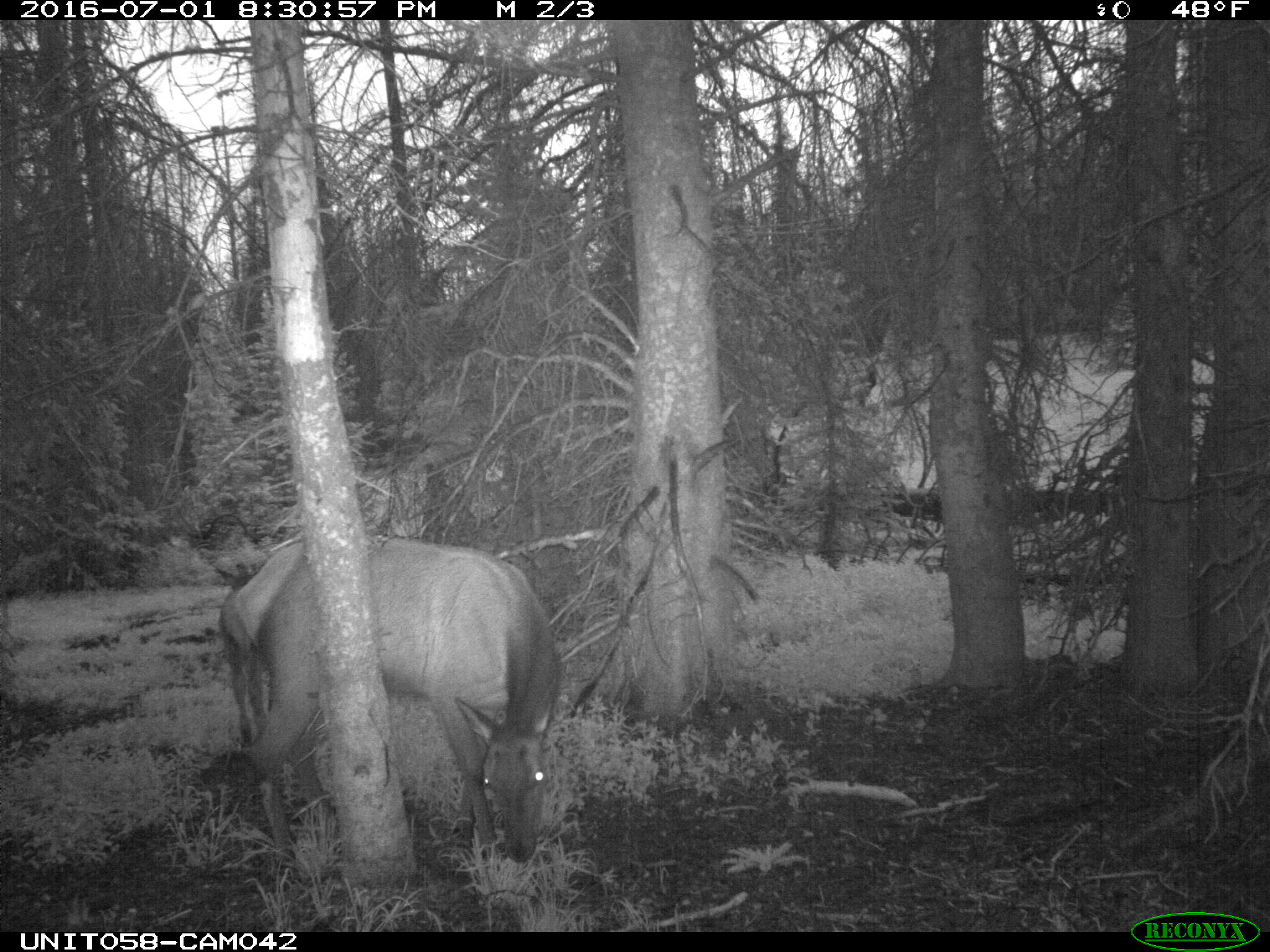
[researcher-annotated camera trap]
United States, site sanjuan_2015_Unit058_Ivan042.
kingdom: Animalia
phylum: Chordata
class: Mammalia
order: Artiodactyla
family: Cervidae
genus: Cervus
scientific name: Cervus elaphus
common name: red deer